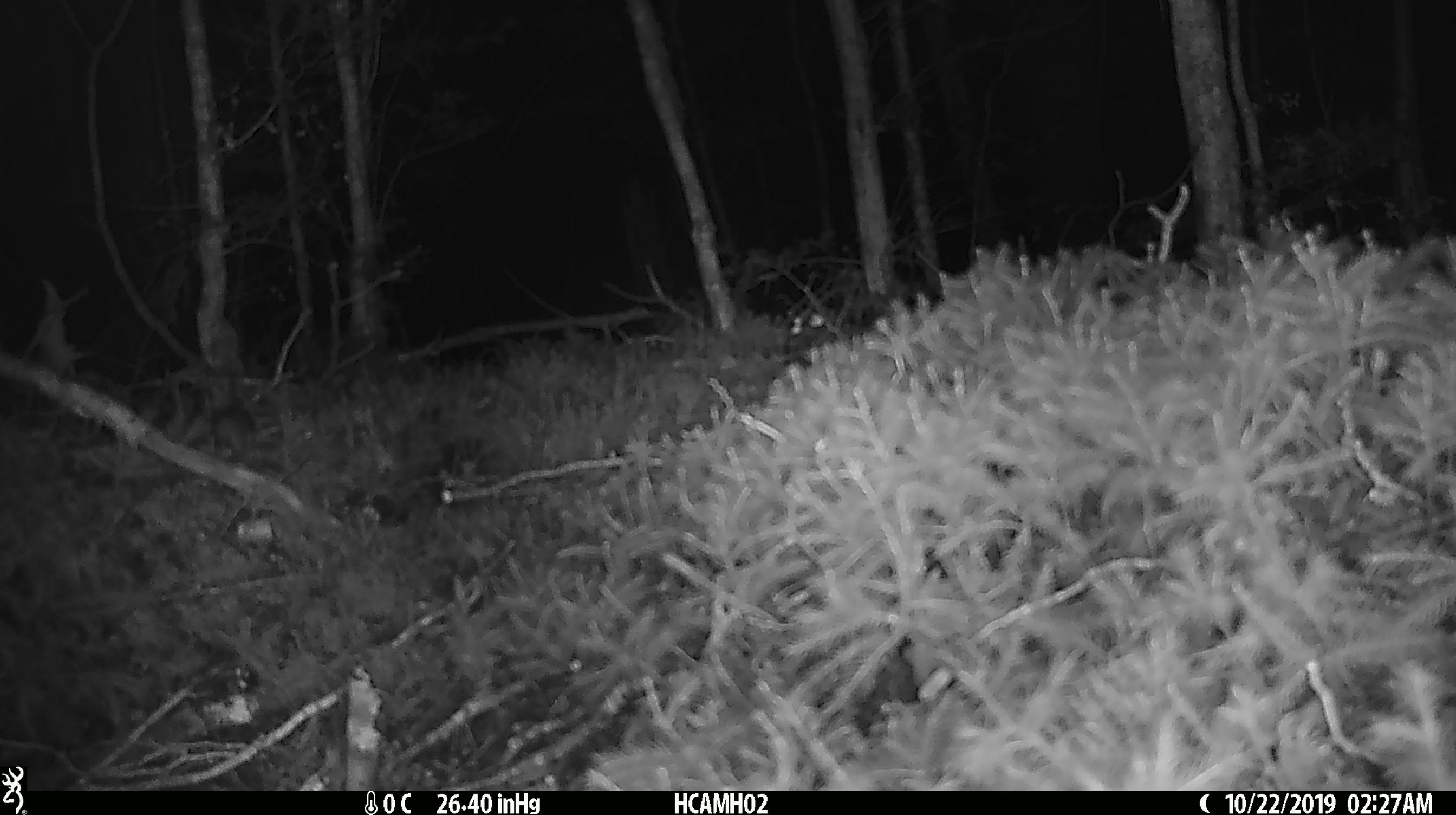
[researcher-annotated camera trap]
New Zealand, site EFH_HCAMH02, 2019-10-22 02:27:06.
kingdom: Animalia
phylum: Chordata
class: Mammalia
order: Rodentia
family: Muridae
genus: Mus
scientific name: Mus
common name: mouse